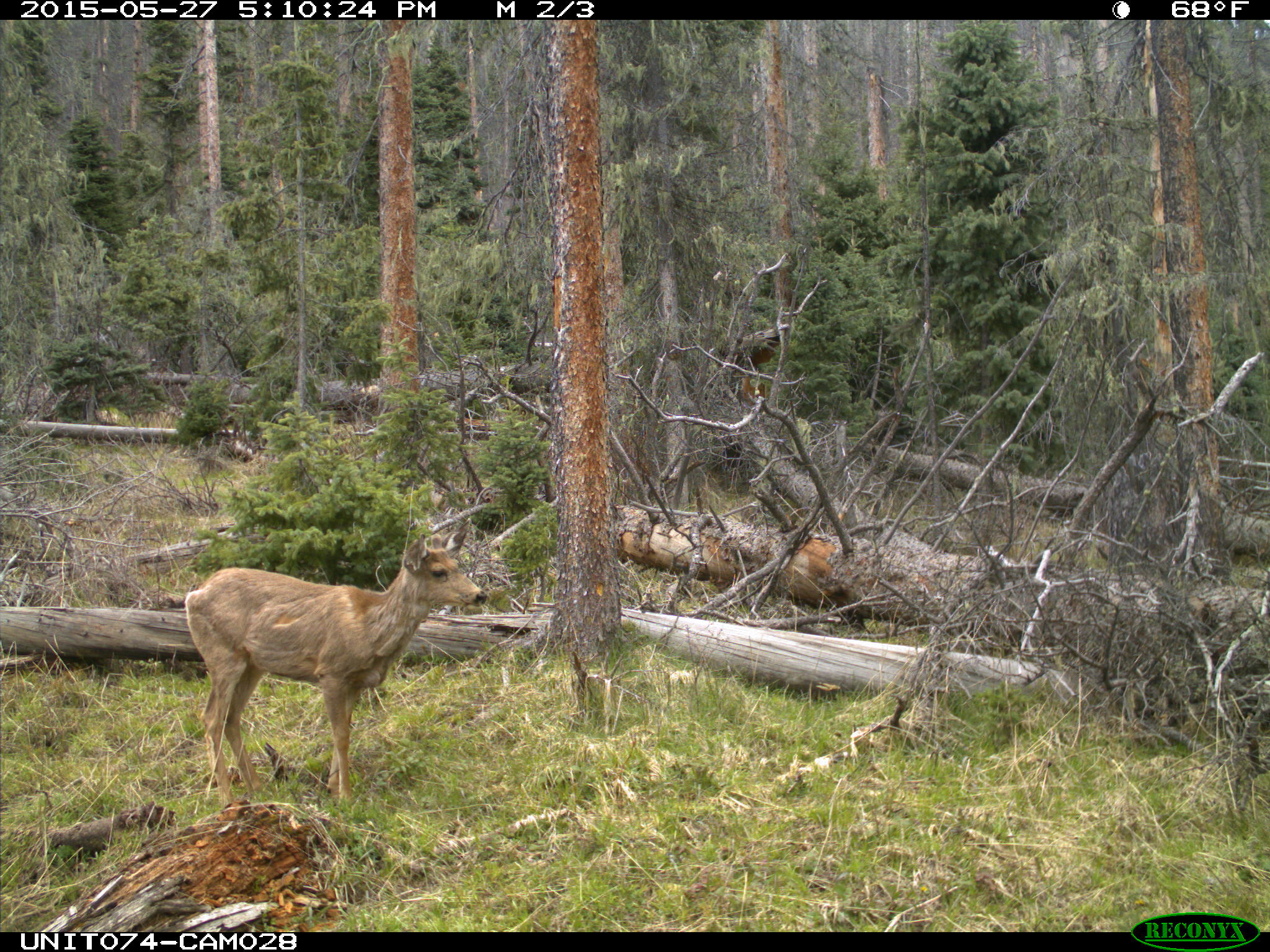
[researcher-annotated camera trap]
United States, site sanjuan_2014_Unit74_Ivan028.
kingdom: Animalia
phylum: Chordata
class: Mammalia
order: Artiodactyla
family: Cervidae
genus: Odocoileus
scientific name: Odocoileus hemionus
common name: mule deer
Odocoileus hemionus (mule deer).